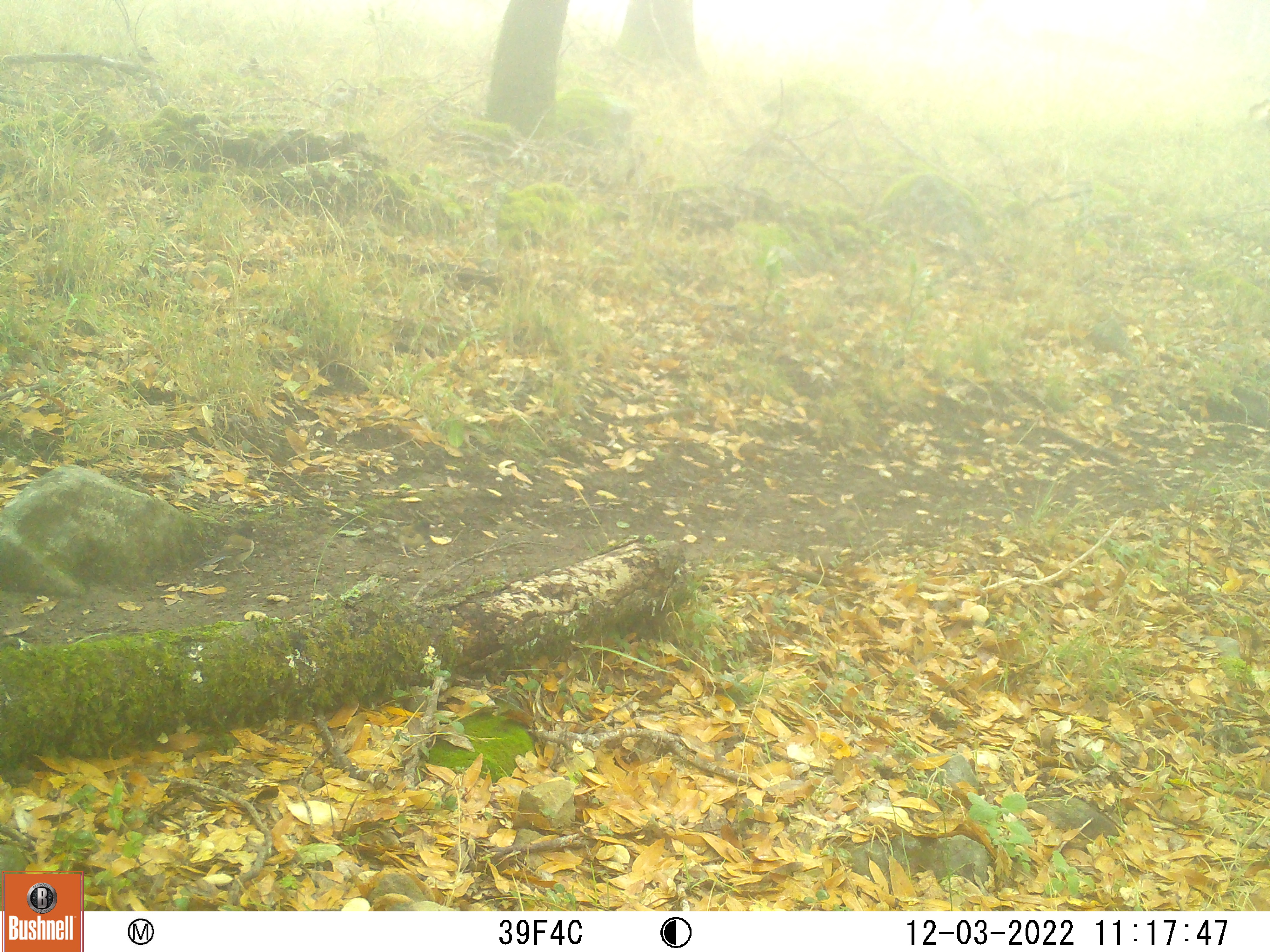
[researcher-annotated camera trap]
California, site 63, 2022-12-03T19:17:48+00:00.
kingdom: Animalia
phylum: Chordata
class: Aves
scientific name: Aves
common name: bird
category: unknown bird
Unknown bird (bird) (Aves).